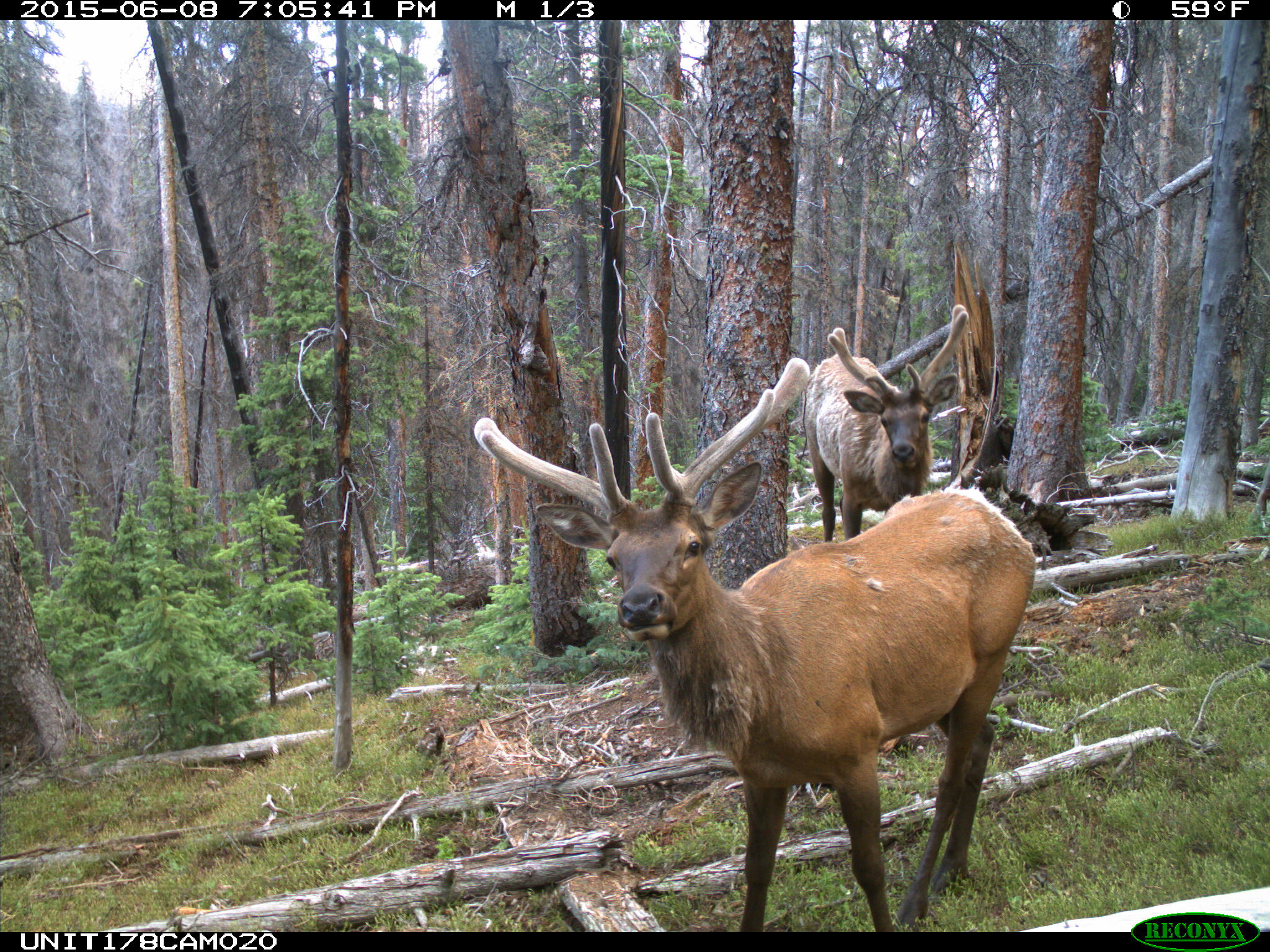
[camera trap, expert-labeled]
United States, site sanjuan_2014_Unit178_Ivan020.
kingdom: Animalia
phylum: Chordata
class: Mammalia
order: Artiodactyla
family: Cervidae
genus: Cervus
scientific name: Cervus elaphus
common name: red deer